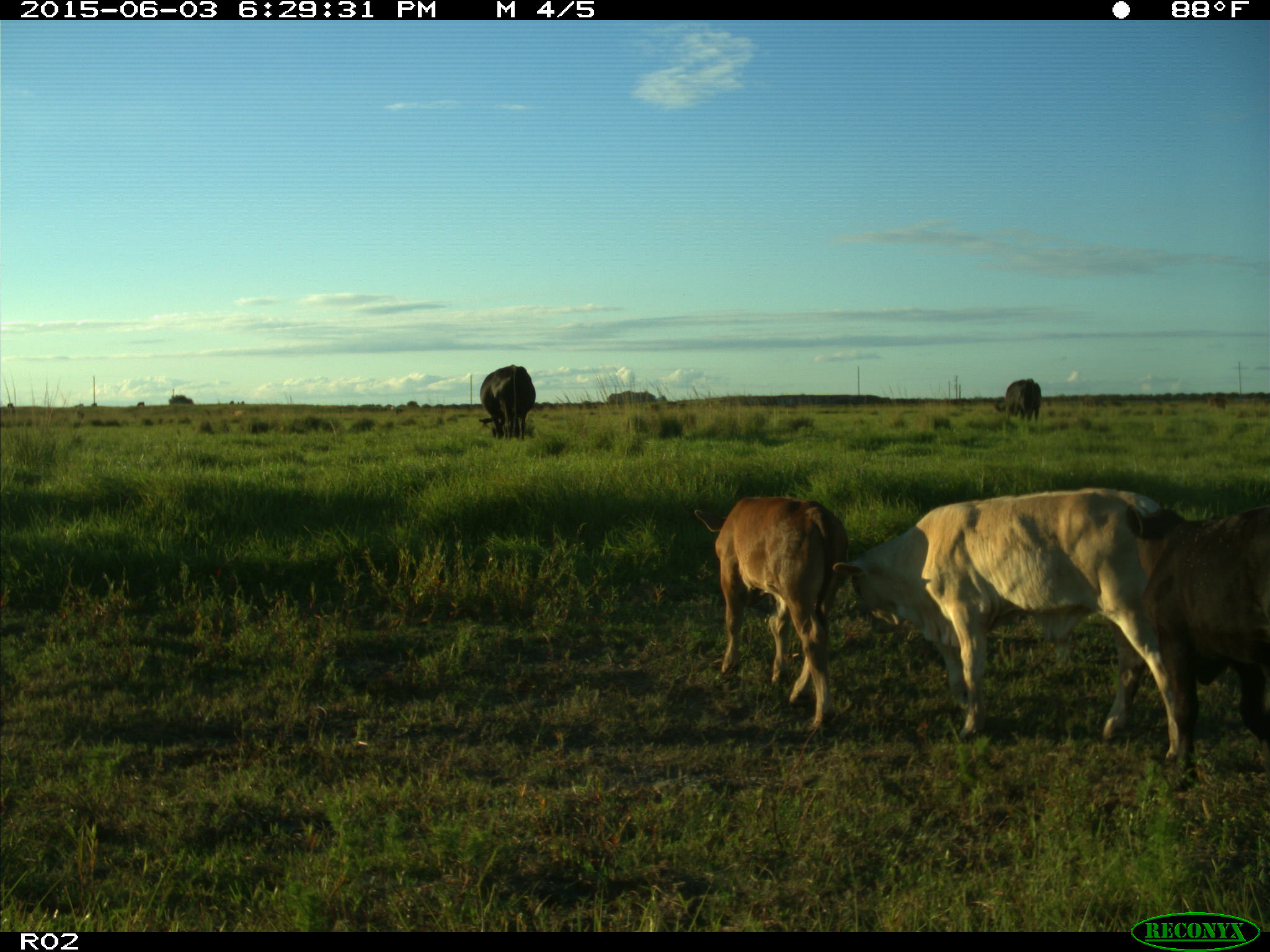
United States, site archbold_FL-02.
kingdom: Animalia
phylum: Chordata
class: Mammalia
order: Artiodactyla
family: Bovidae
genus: Bos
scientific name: Bos taurus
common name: domestic cow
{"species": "Bos taurus (domestic cow)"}